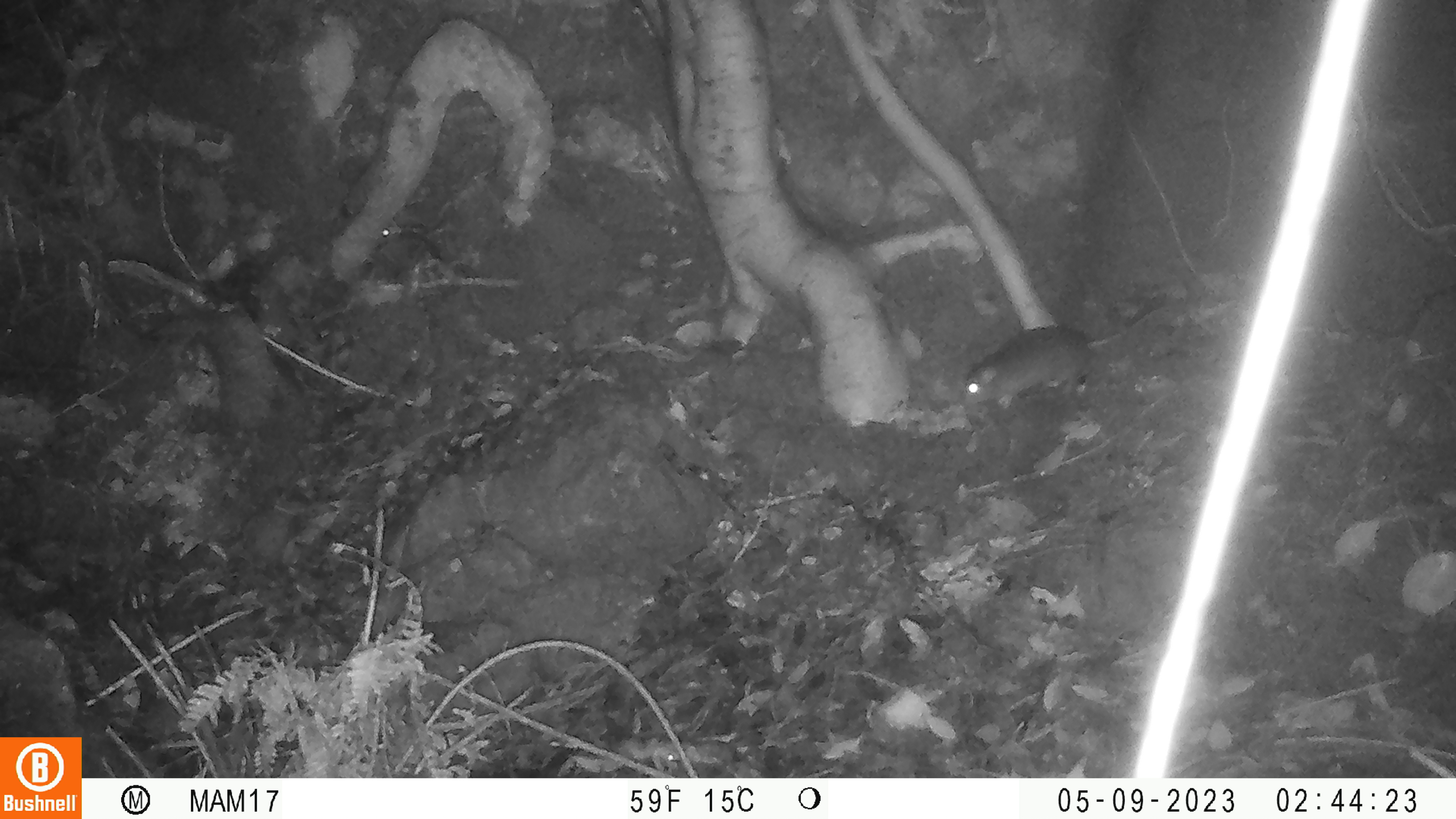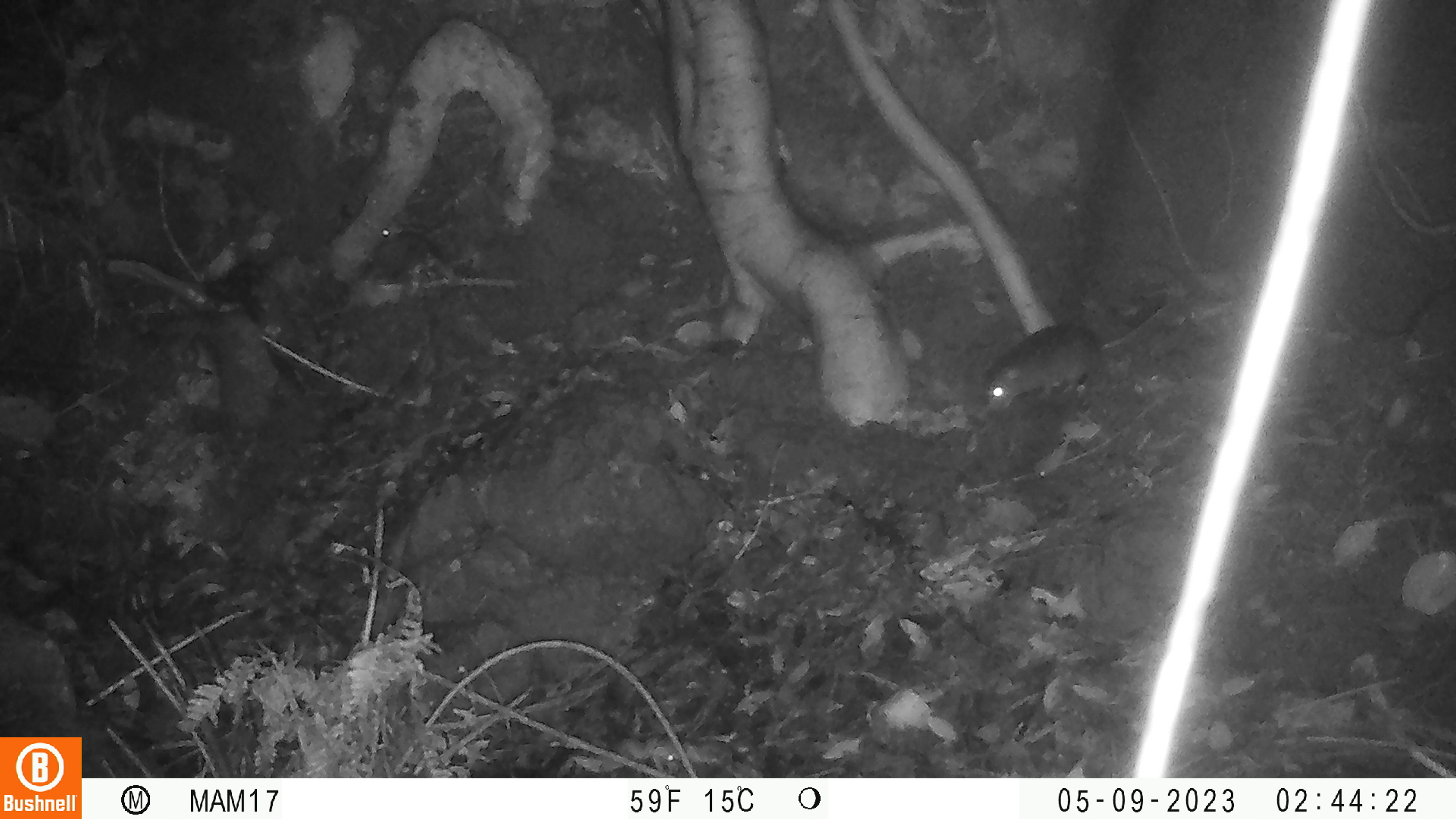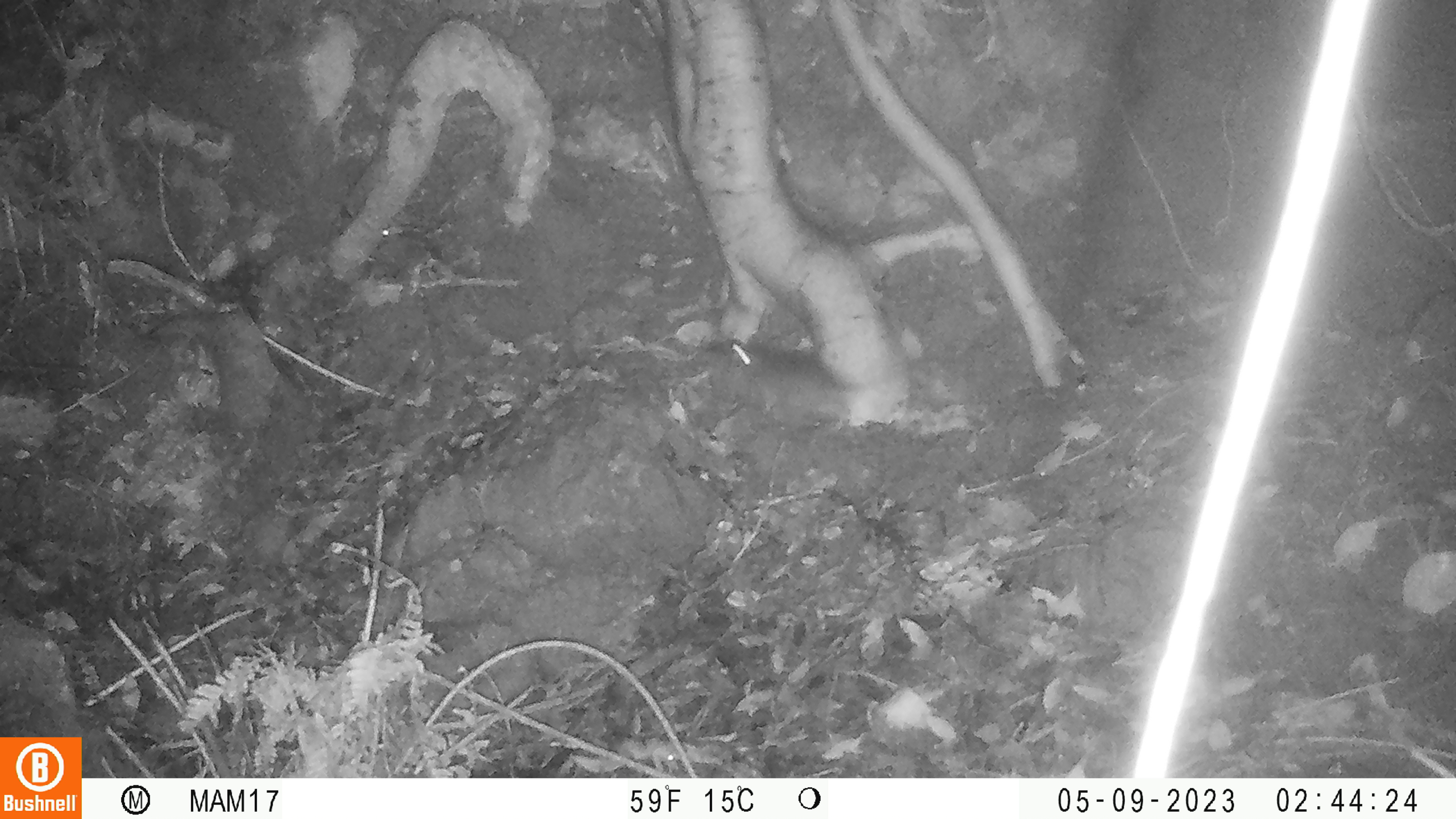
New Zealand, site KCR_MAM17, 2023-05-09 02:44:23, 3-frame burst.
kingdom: Animalia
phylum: Chordata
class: Mammalia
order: Rodentia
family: Muridae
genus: Rattus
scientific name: Rattus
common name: rat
Rat (Rattus).